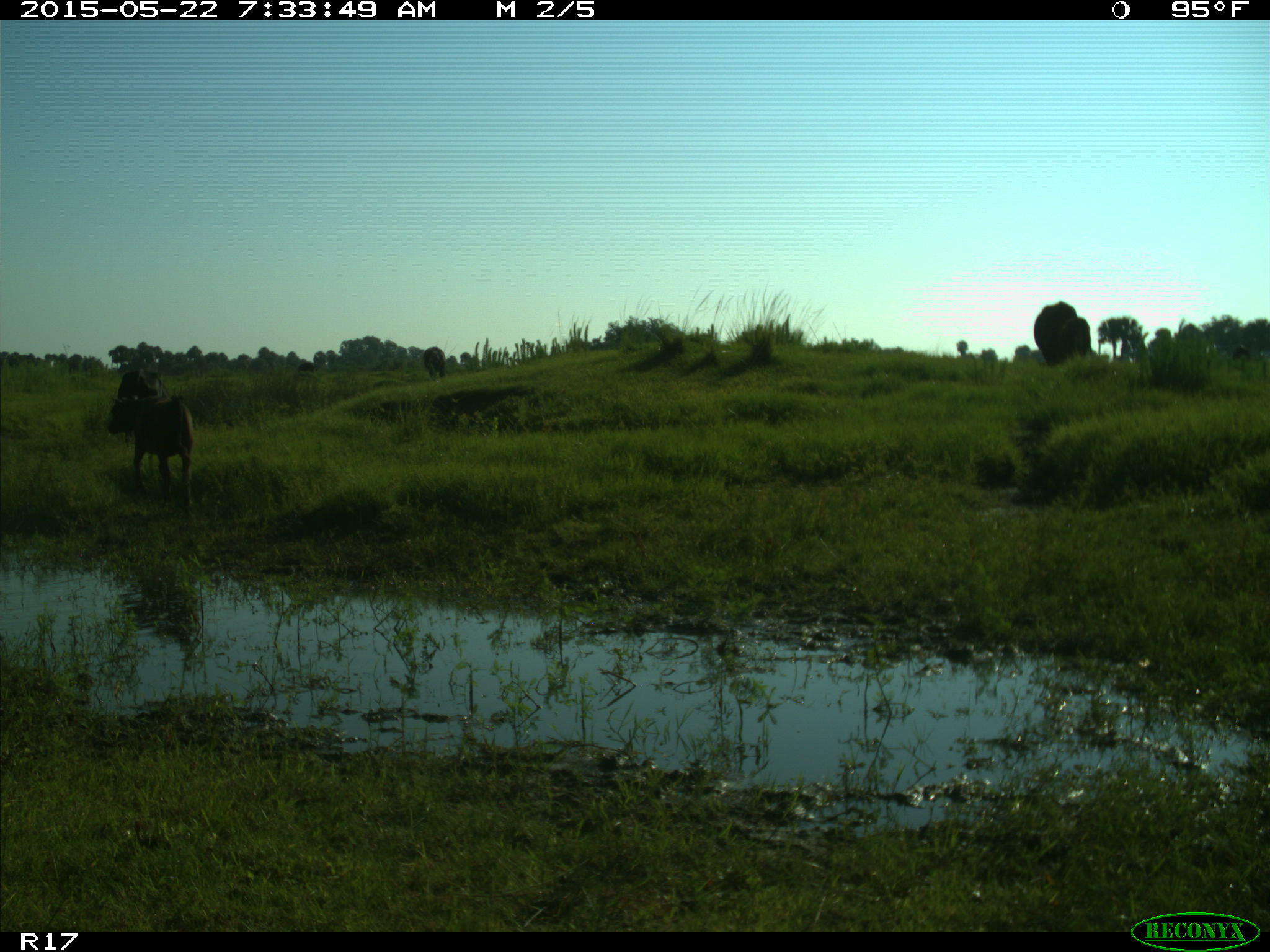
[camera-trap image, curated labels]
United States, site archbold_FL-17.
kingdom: Animalia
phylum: Chordata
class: Mammalia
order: Artiodactyla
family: Bovidae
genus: Bos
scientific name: Bos taurus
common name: domestic cow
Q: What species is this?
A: Bos taurus (domestic cow).